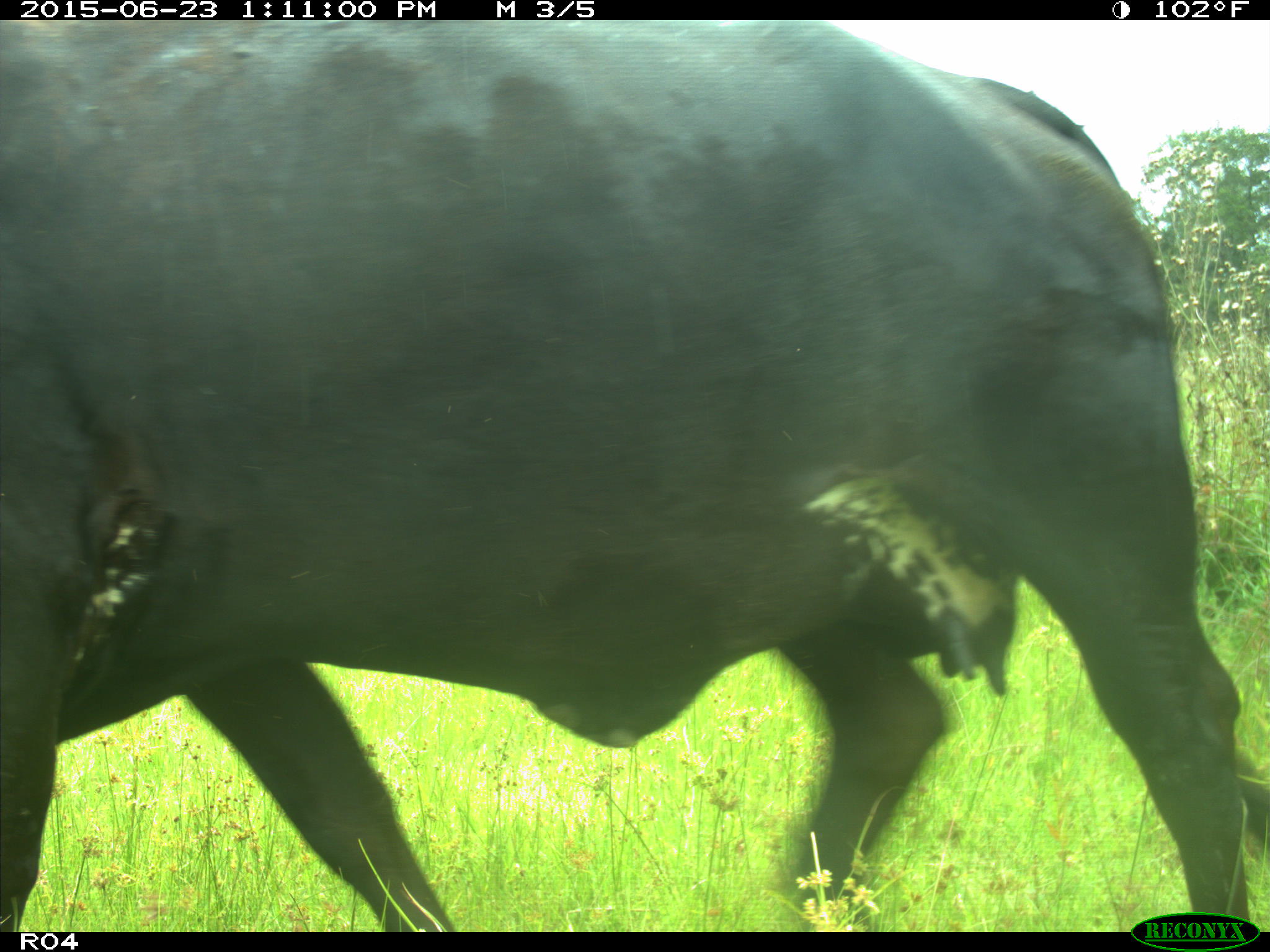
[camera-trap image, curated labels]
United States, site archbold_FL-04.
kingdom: Animalia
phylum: Chordata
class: Mammalia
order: Artiodactyla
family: Bovidae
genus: Bos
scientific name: Bos taurus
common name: domestic cow